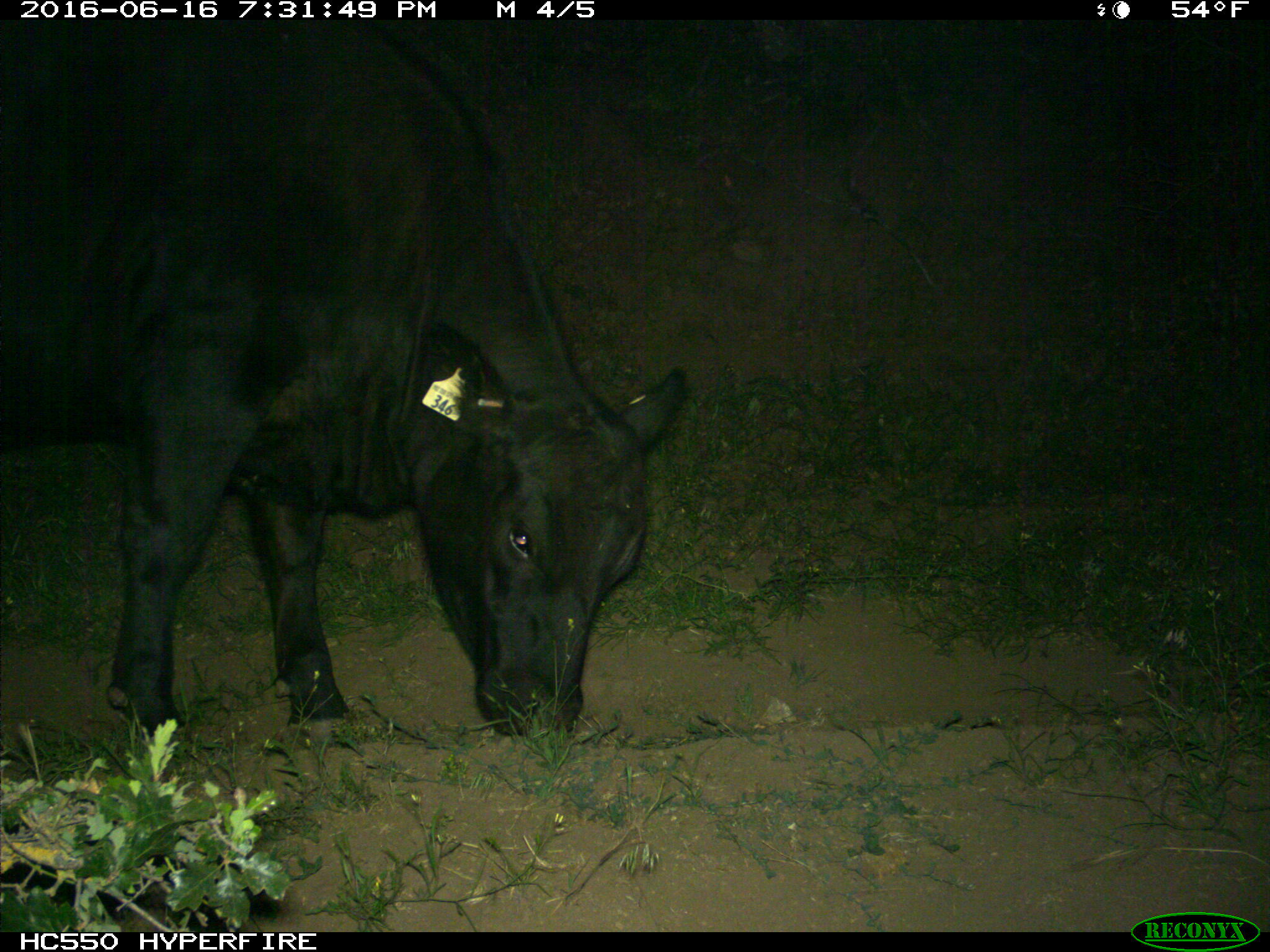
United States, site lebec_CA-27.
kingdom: Animalia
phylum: Chordata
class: Mammalia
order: Artiodactyla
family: Bovidae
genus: Bos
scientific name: Bos taurus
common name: domestic cow